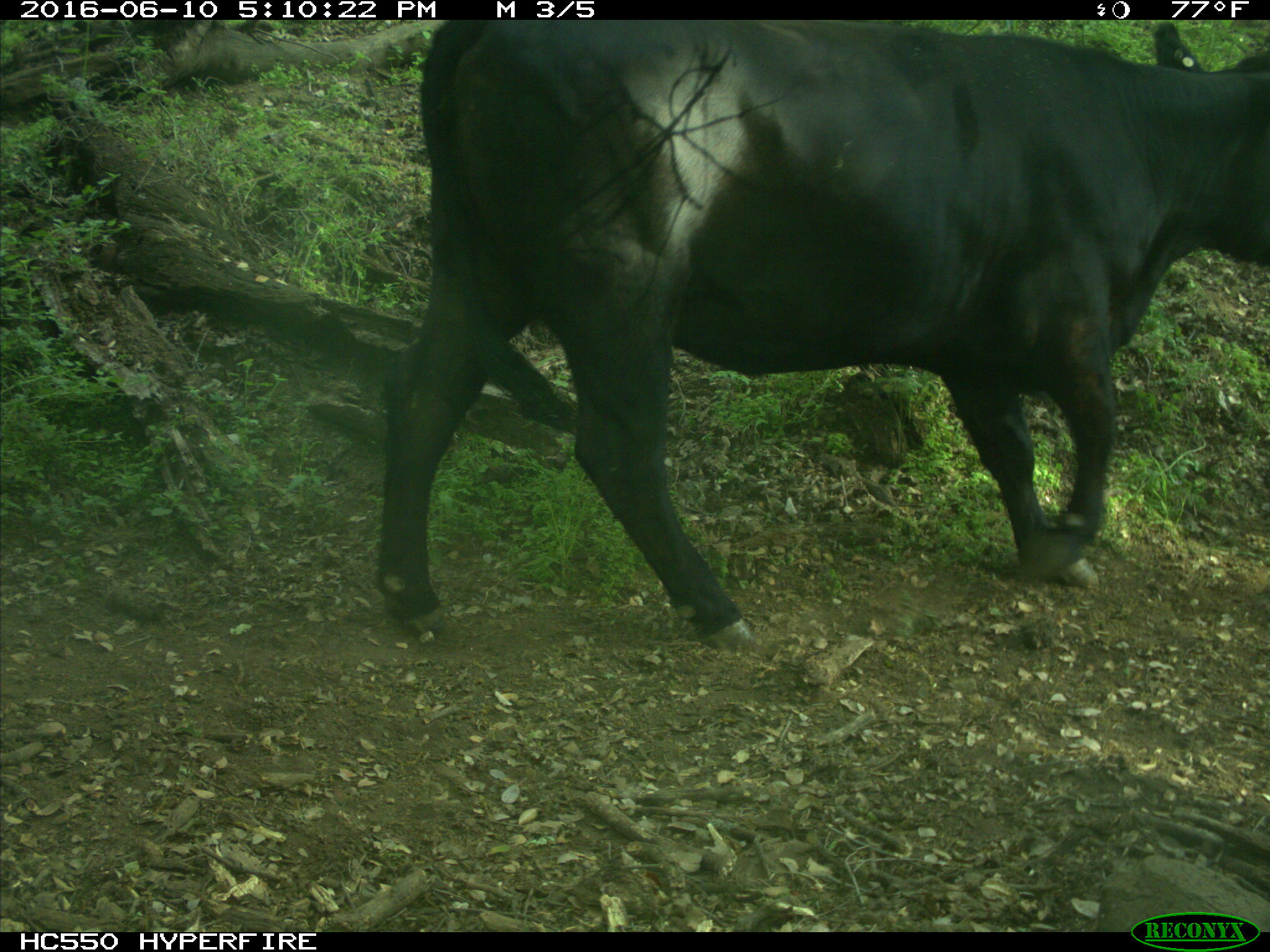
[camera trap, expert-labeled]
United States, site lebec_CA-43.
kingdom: Animalia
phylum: Chordata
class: Mammalia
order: Artiodactyla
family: Bovidae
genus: Bos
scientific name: Bos taurus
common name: domestic cow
Bos taurus (domestic cow).